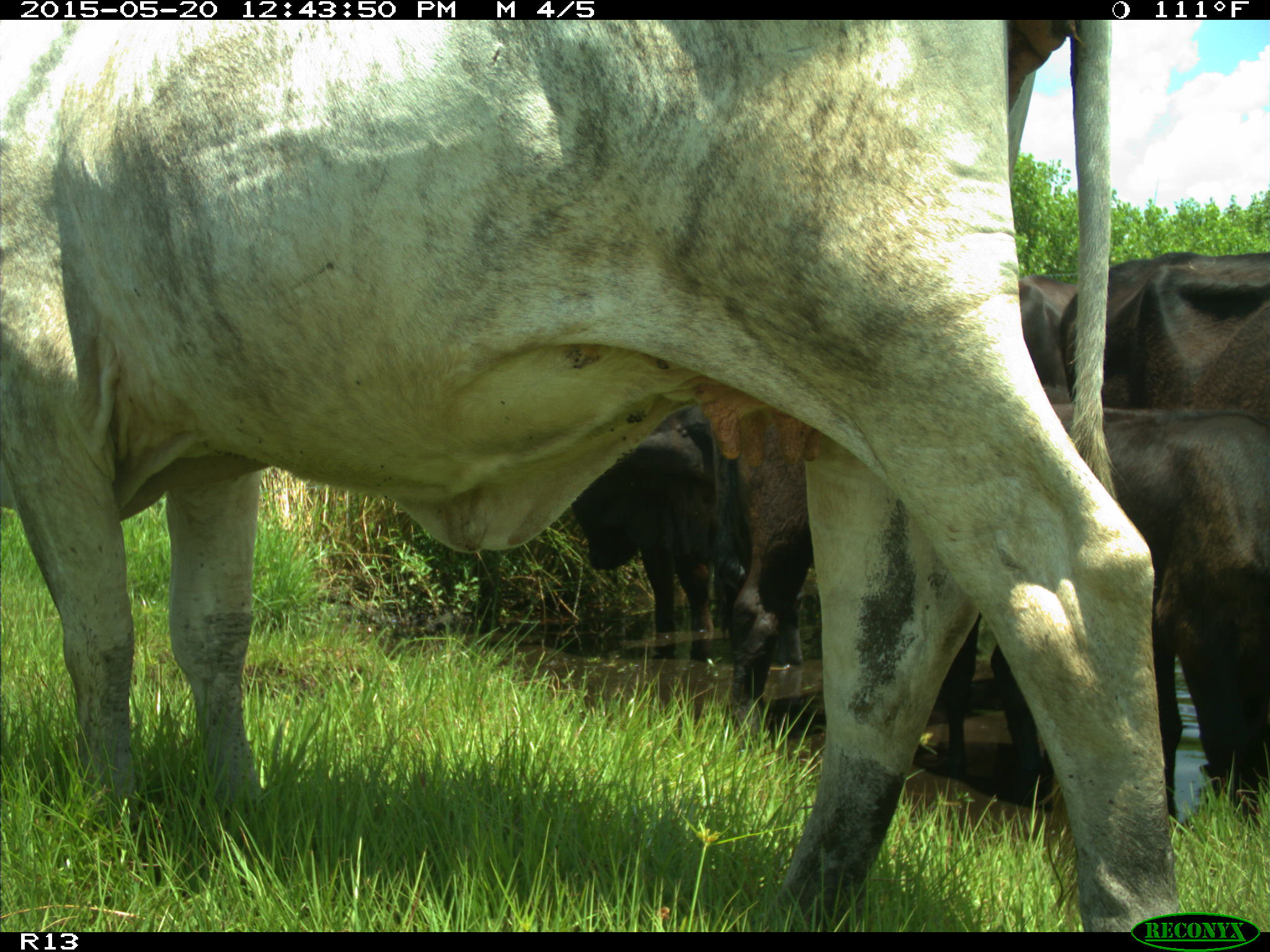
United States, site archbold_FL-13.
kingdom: Animalia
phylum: Chordata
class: Mammalia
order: Artiodactyla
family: Bovidae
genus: Bos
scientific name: Bos taurus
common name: domestic cow